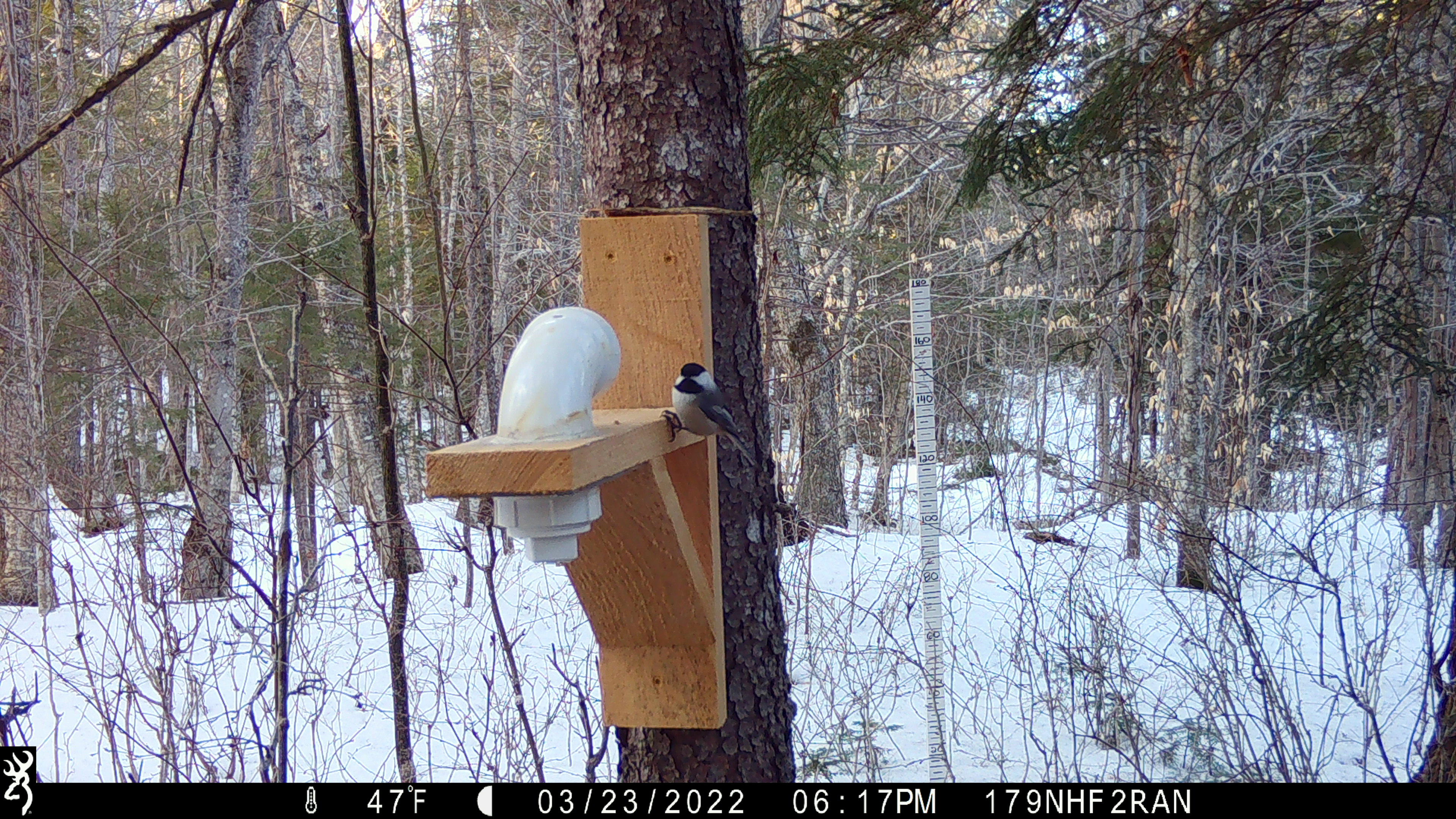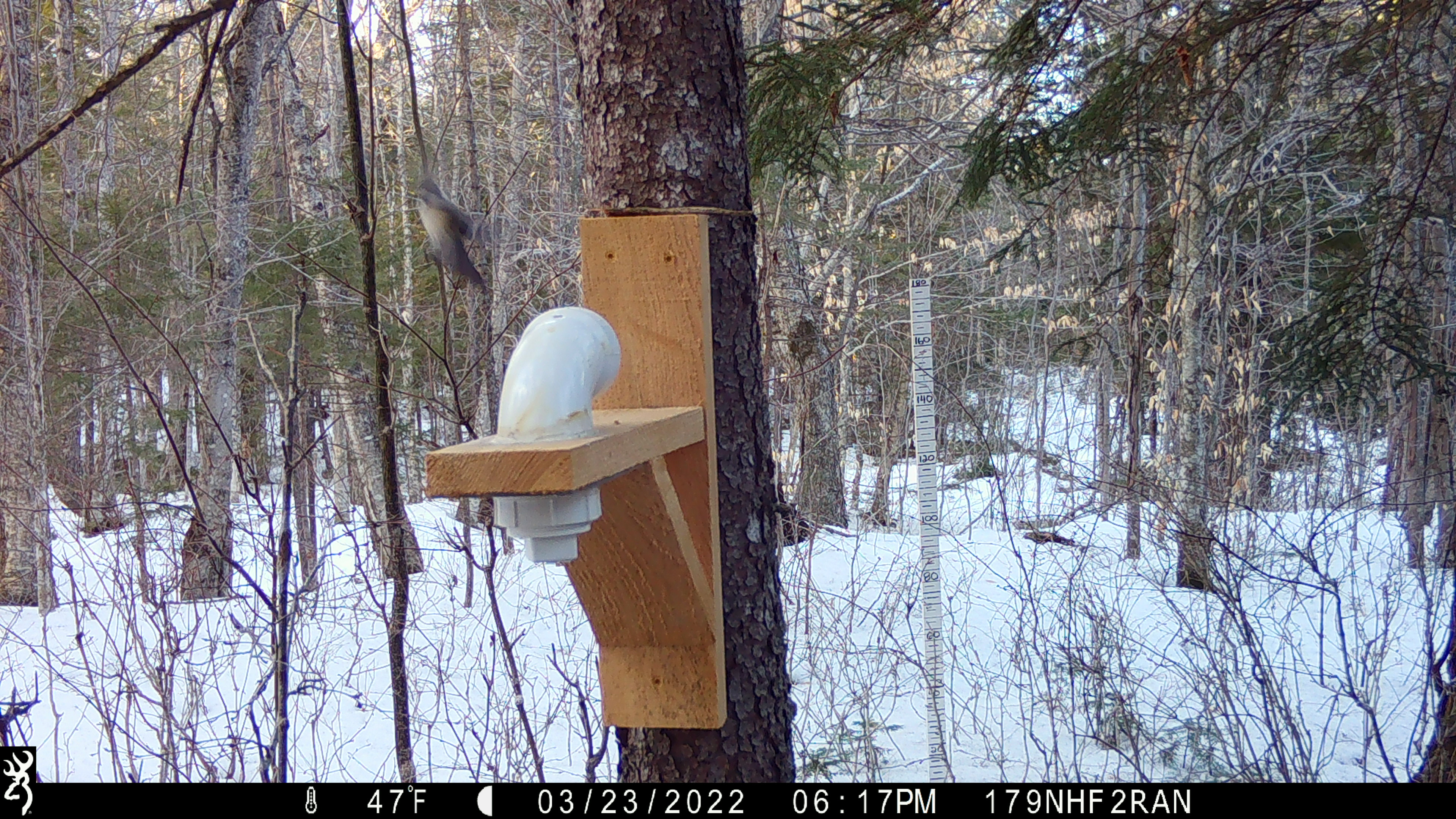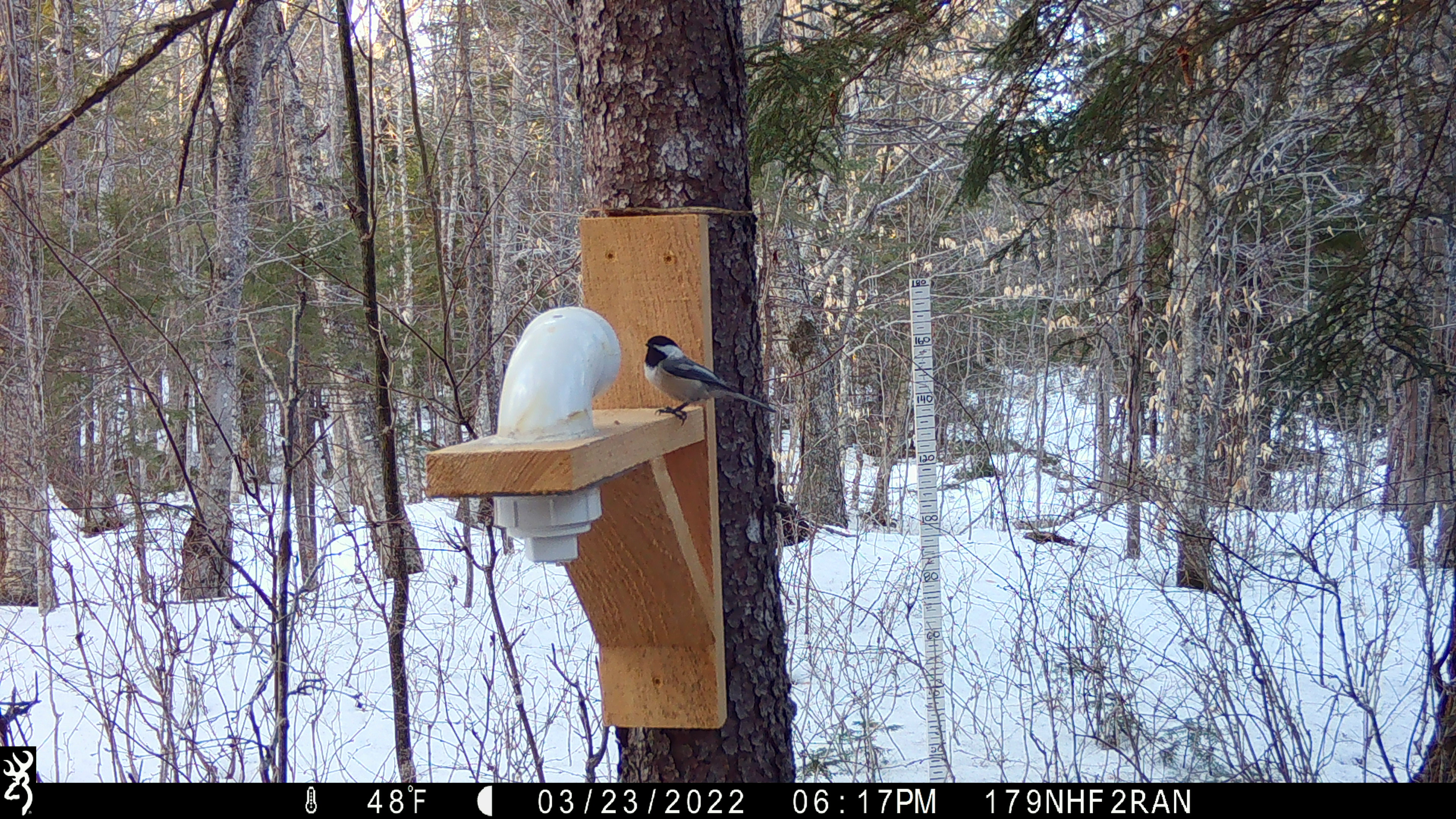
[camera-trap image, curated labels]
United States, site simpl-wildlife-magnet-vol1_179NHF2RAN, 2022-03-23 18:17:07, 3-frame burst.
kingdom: Animalia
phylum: Chordata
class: Aves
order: Passeriformes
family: Paridae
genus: Poecile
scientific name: Poecile atricapillus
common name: black-capped chickadee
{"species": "black-capped chickadee (Poecile atricapillus)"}